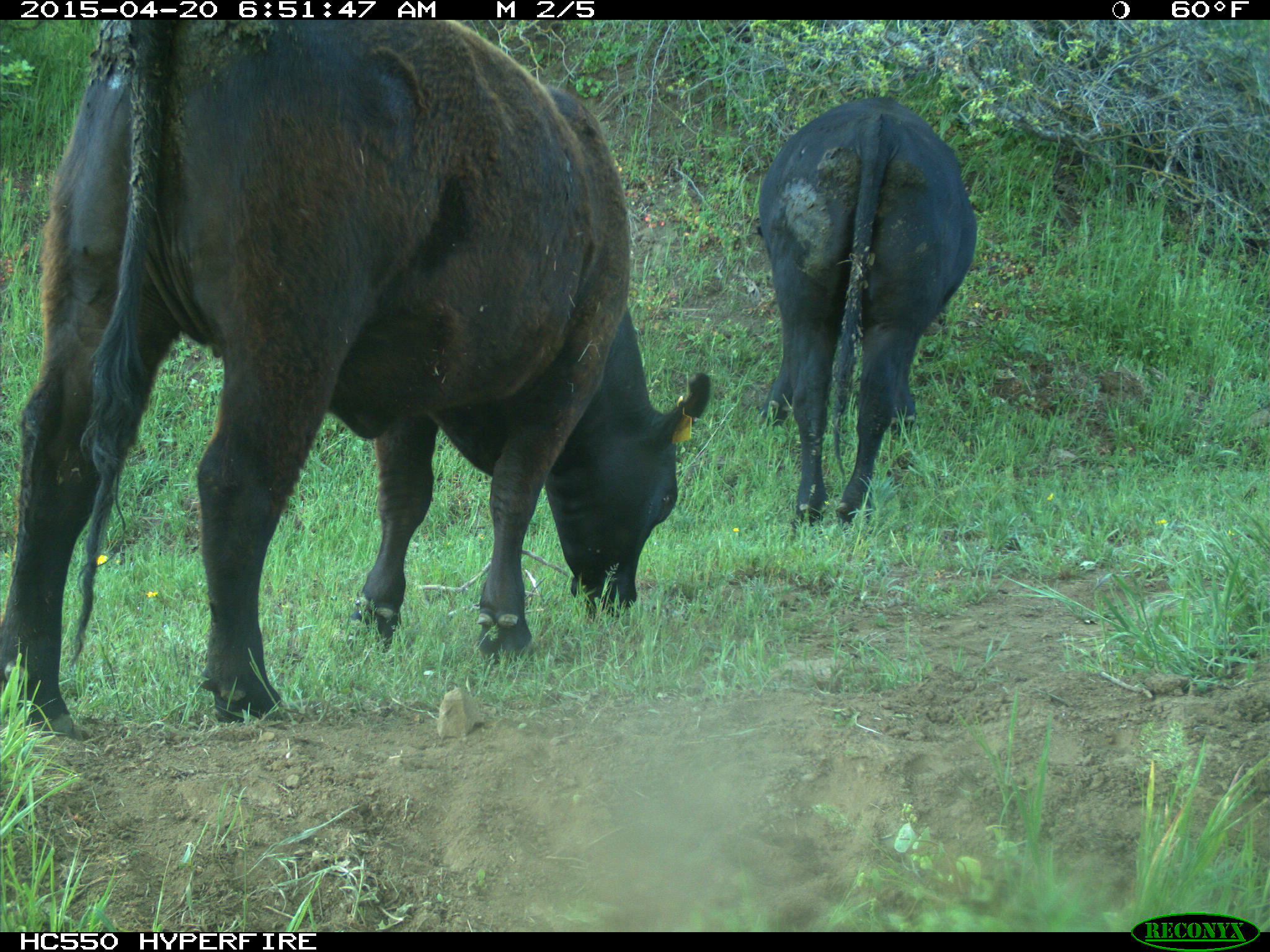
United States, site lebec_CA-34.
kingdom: Animalia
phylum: Chordata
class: Mammalia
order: Artiodactyla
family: Bovidae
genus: Bos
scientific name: Bos taurus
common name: domestic cow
Bos taurus (domestic cow).